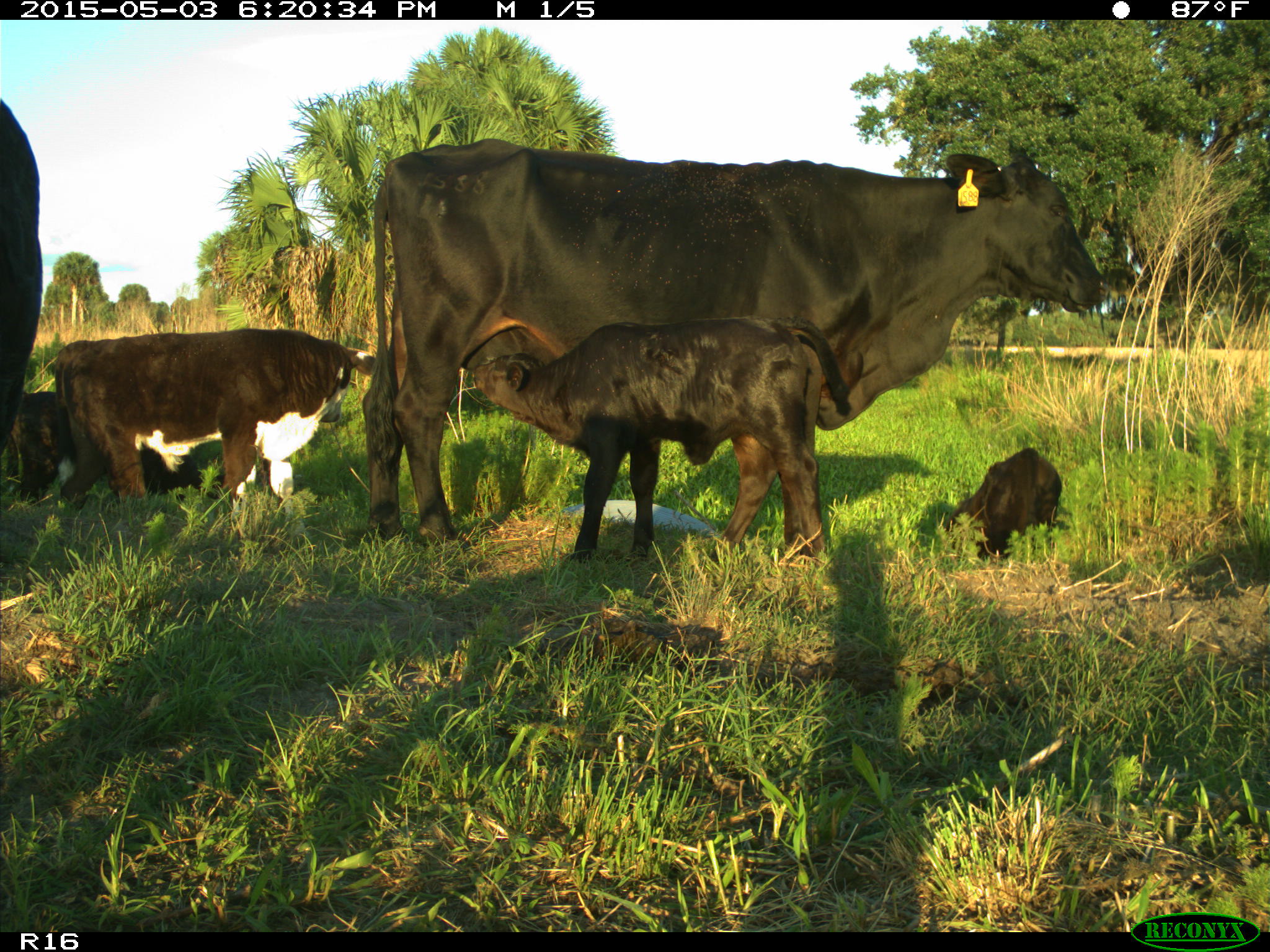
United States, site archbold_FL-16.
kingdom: Animalia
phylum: Chordata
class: Mammalia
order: Artiodactyla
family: Bovidae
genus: Bos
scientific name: Bos taurus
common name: domestic cow